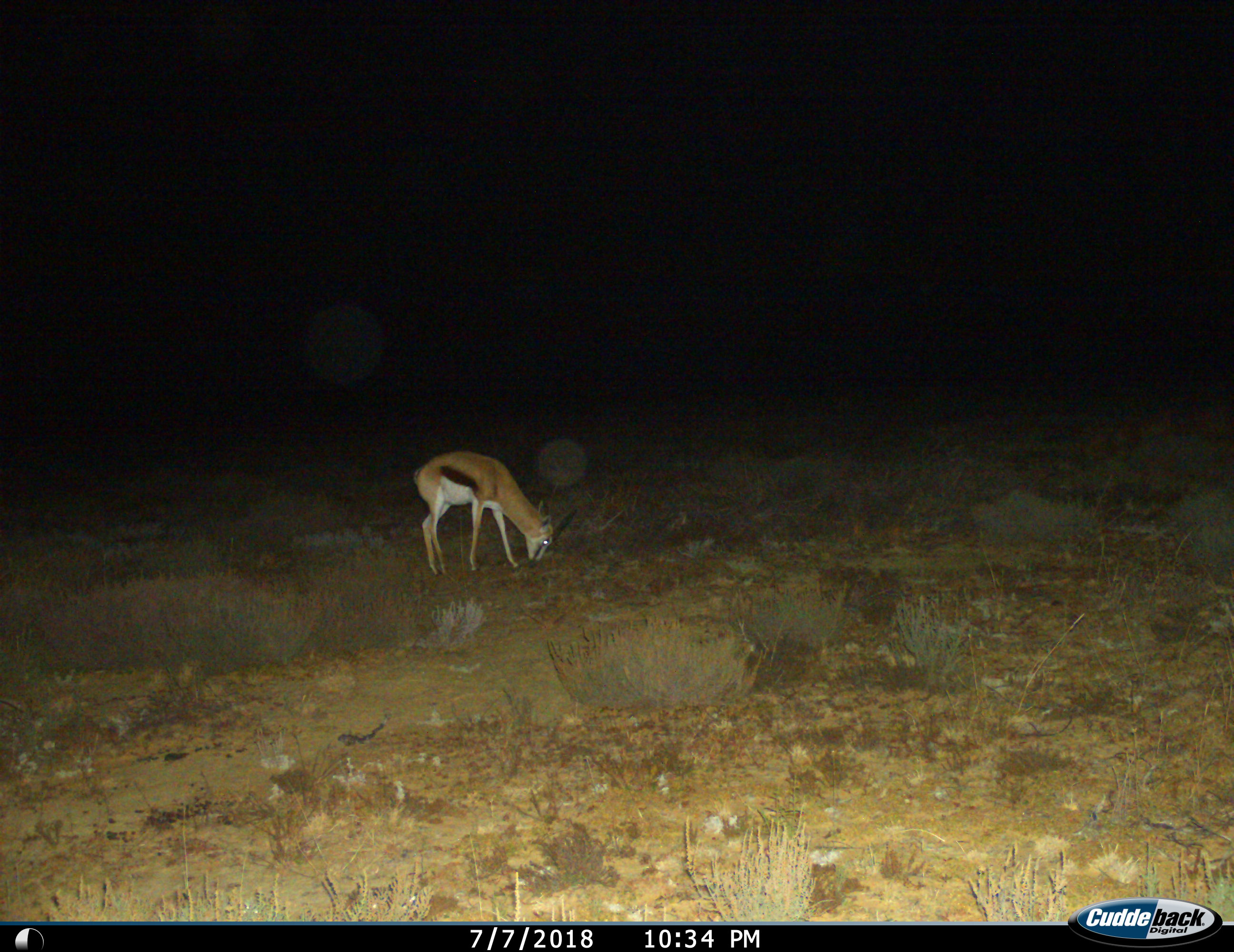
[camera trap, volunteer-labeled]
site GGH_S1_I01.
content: unidentified animal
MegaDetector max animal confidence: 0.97